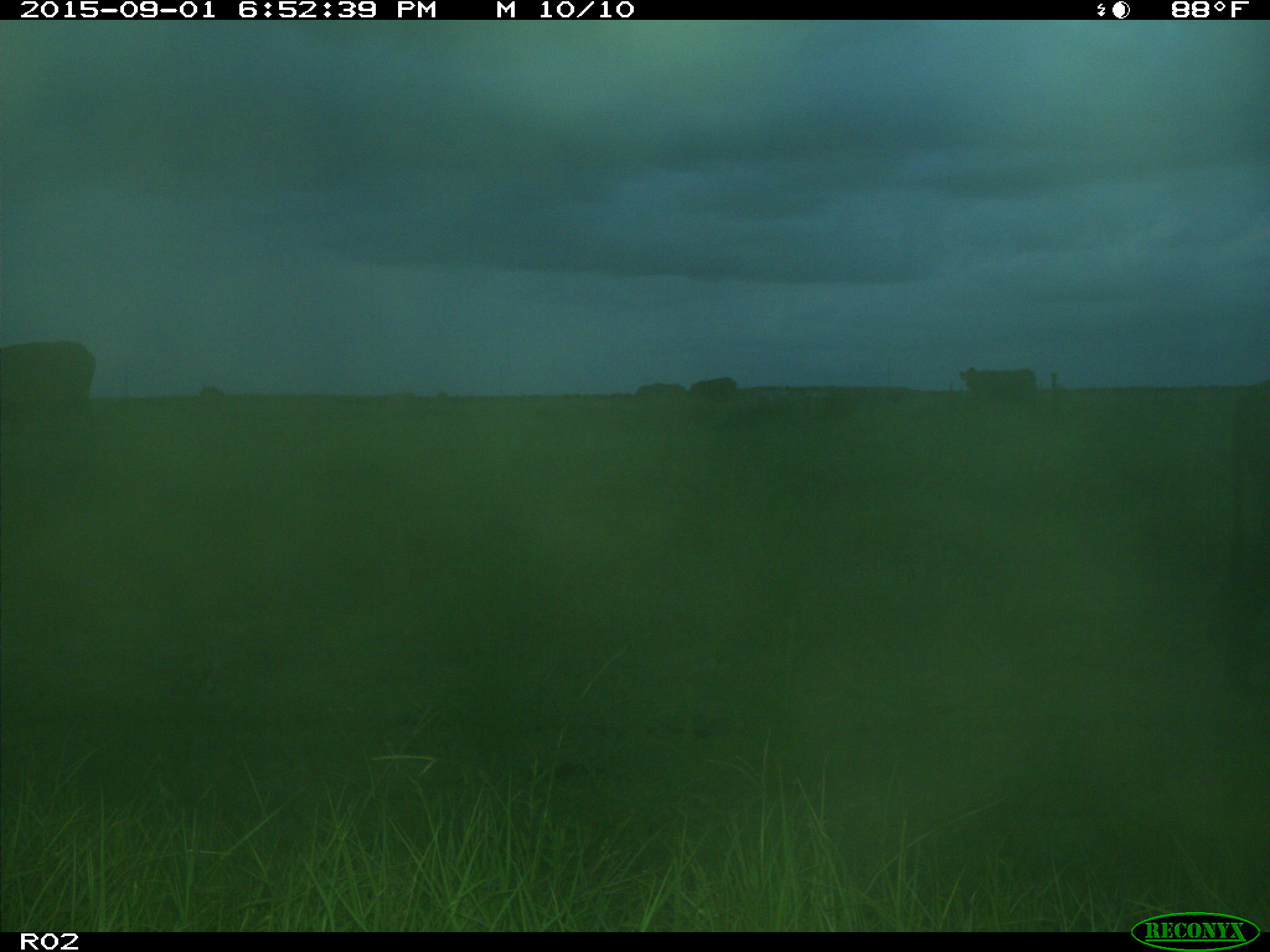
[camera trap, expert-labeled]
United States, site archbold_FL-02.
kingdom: Animalia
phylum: Chordata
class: Mammalia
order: Artiodactyla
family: Bovidae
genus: Bos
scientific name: Bos taurus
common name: domestic cow